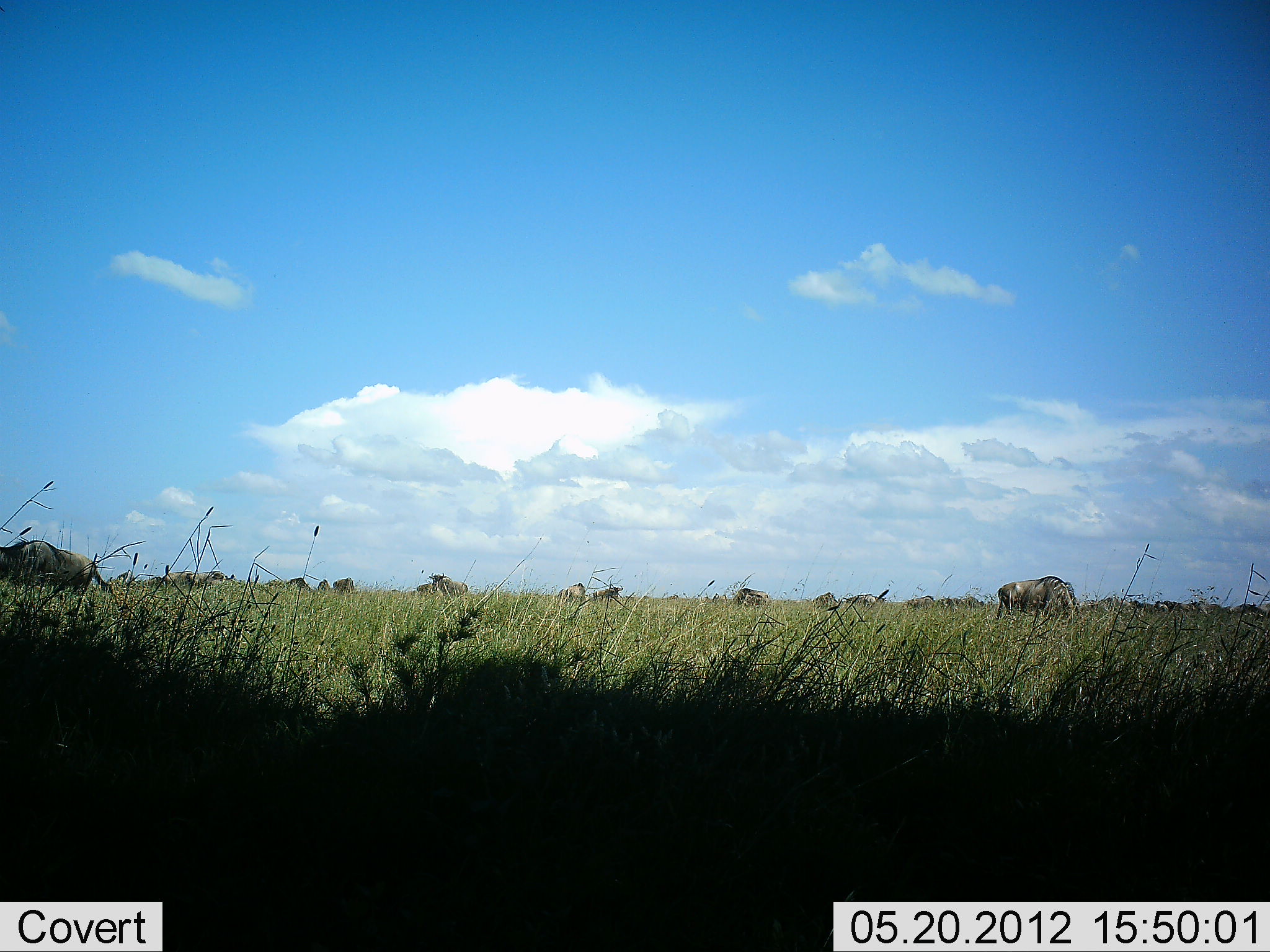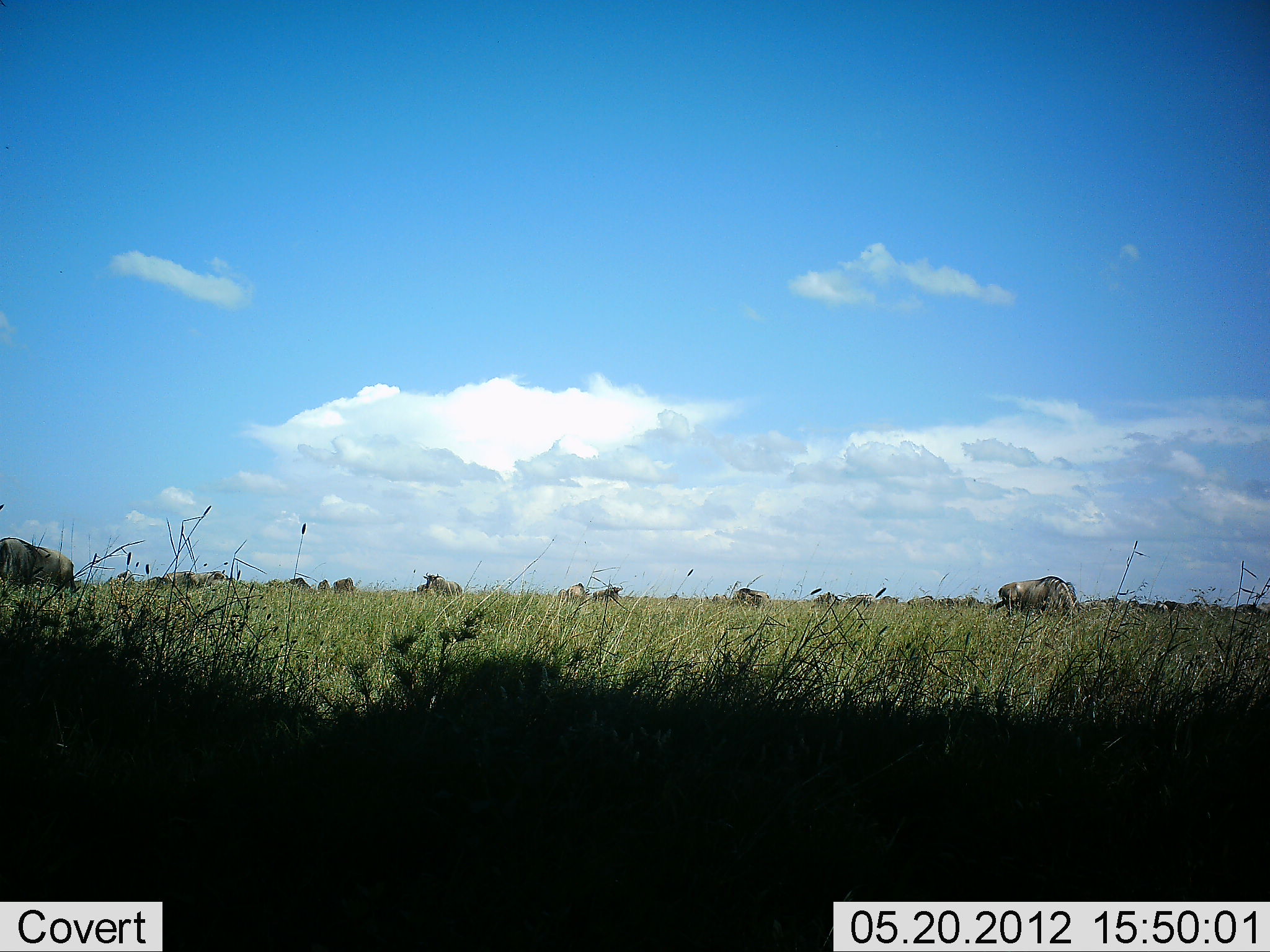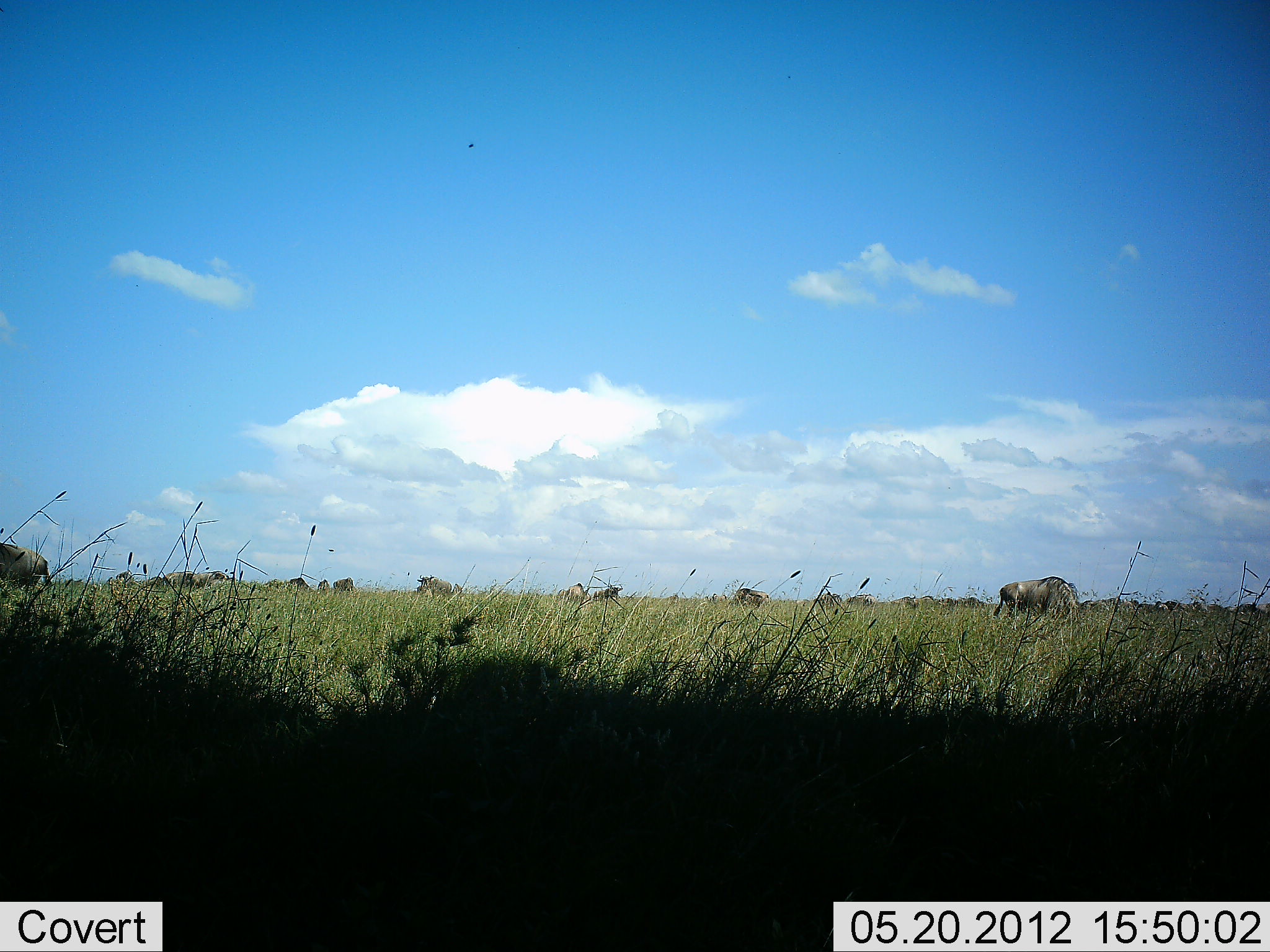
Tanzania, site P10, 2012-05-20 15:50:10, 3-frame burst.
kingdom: Animalia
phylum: Chordata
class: Mammalia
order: Artiodactyla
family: Bovidae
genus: Connochaetes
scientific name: Connochaetes taurinus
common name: blue wildebeest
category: wildebeest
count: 11-50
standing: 40%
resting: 0%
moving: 30%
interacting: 0%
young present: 0%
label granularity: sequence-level